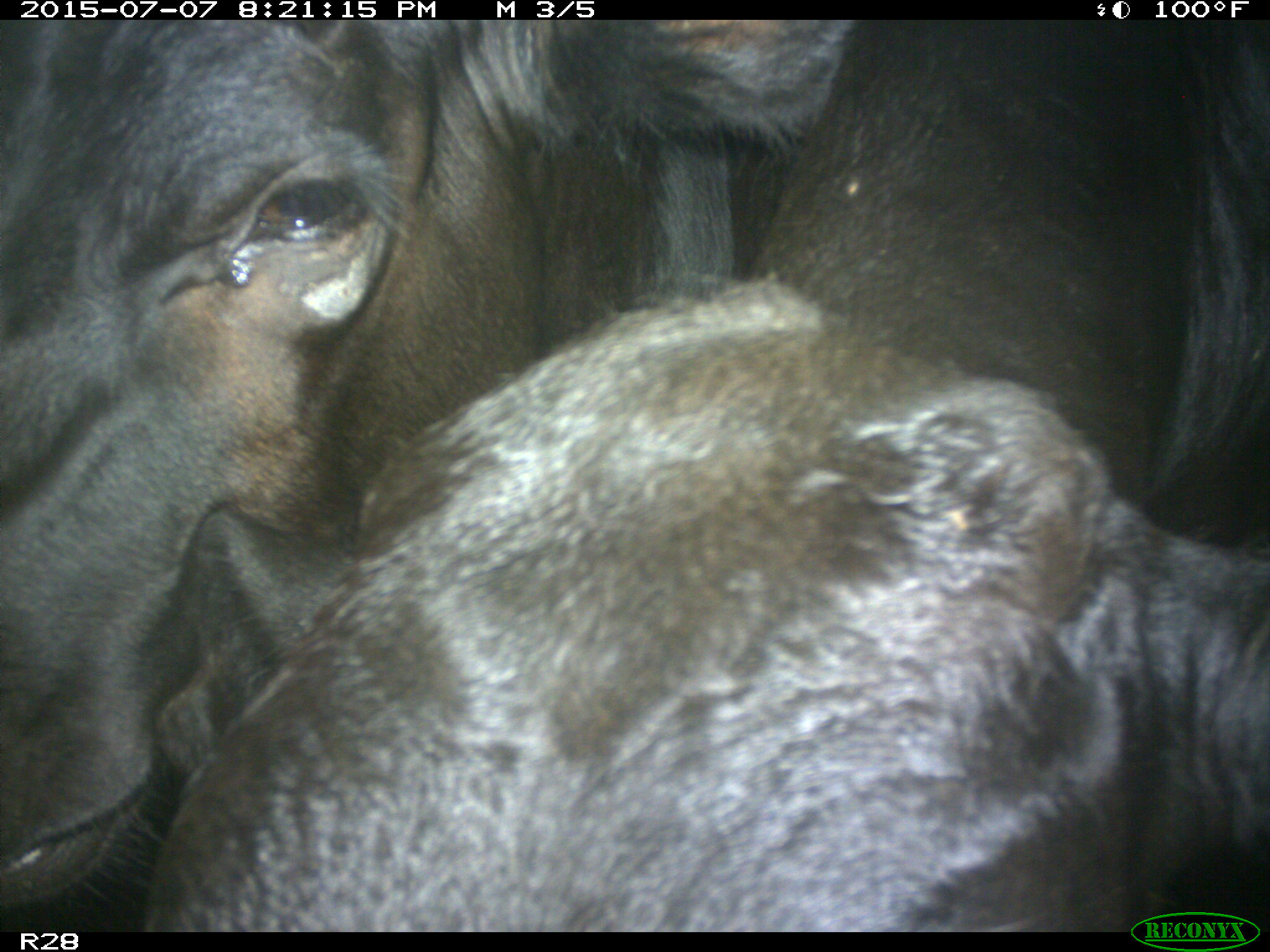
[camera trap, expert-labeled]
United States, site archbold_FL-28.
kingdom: Animalia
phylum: Chordata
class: Mammalia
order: Artiodactyla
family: Bovidae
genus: Bos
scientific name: Bos taurus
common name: domestic cow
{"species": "Bos taurus (domestic cow)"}